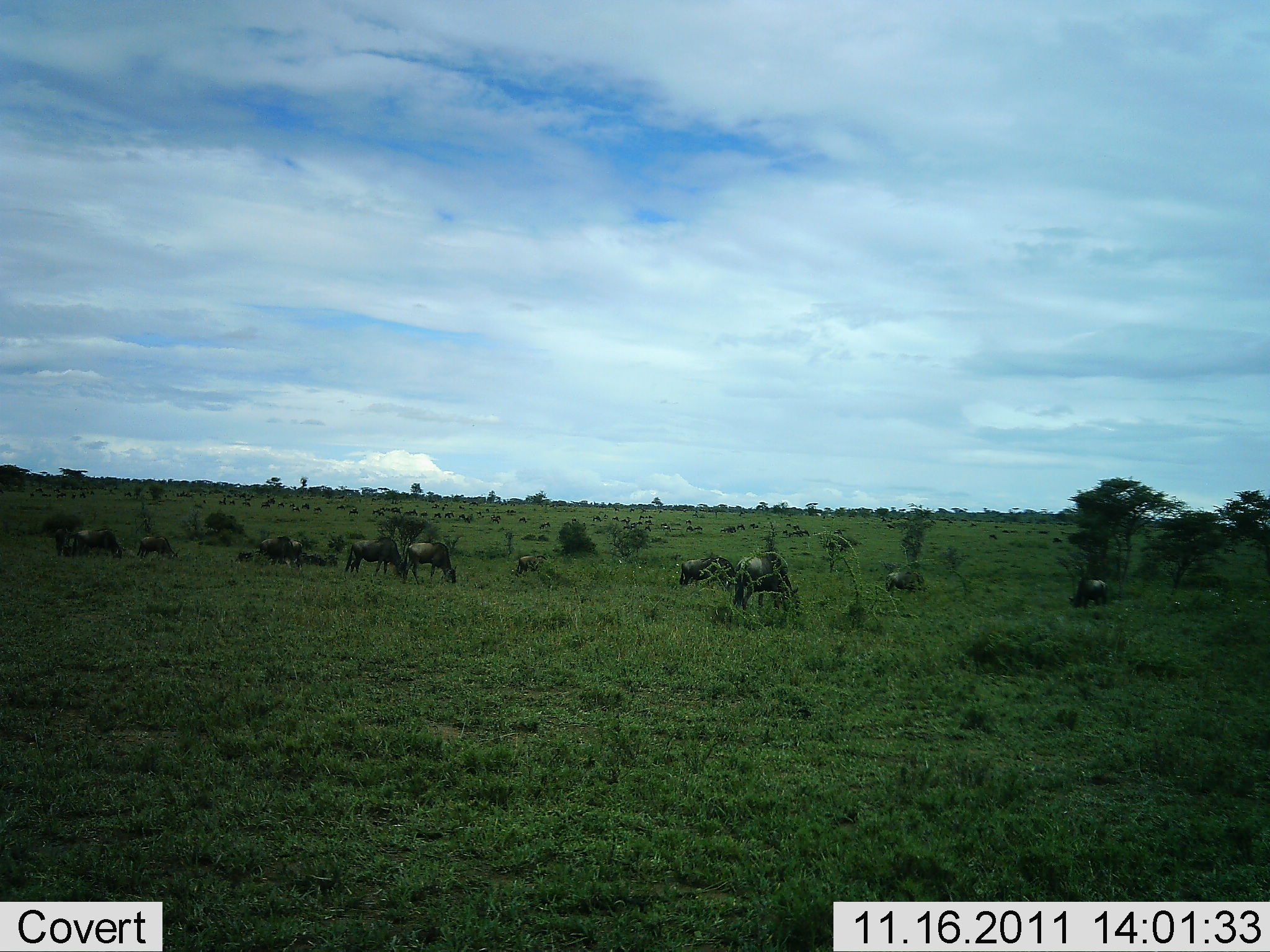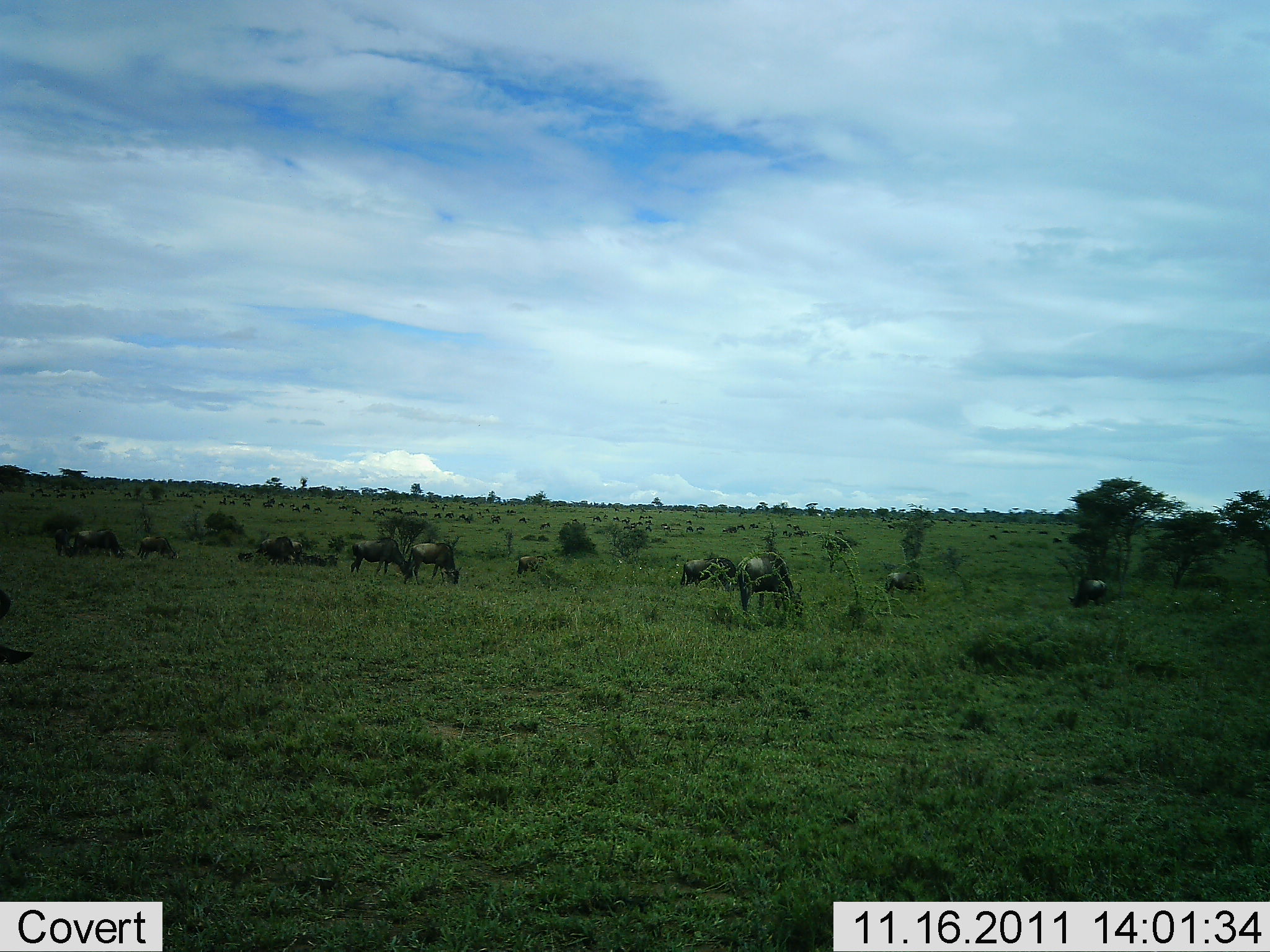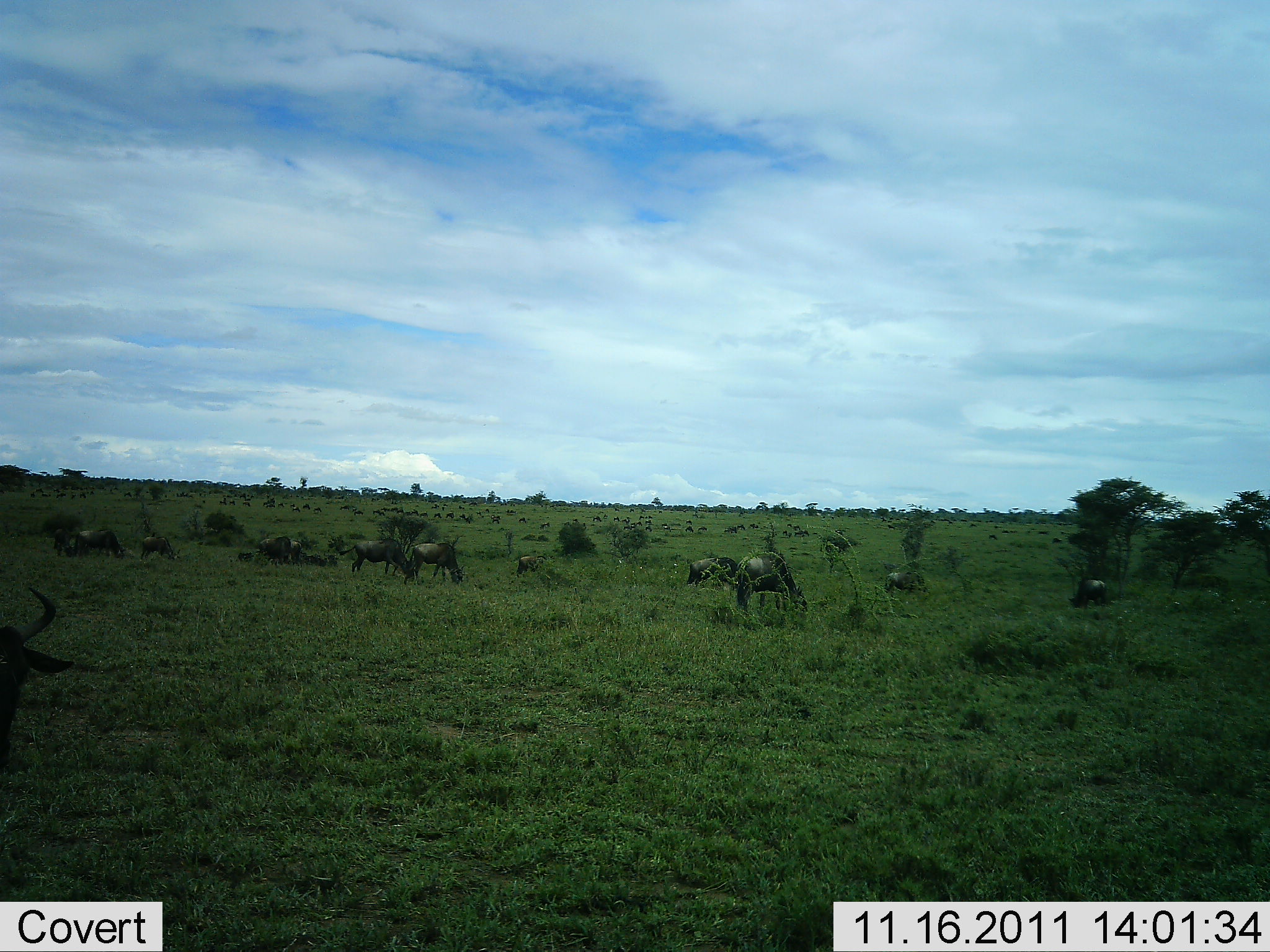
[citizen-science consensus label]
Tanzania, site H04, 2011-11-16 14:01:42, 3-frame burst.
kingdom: Animalia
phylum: Chordata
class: Mammalia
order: Artiodactyla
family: Bovidae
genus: Connochaetes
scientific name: Connochaetes taurinus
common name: blue wildebeest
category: wildebeest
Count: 11-50.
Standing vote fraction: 57%.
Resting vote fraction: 14%.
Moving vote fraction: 36%.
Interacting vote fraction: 14%.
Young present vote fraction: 7%.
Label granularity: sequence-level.